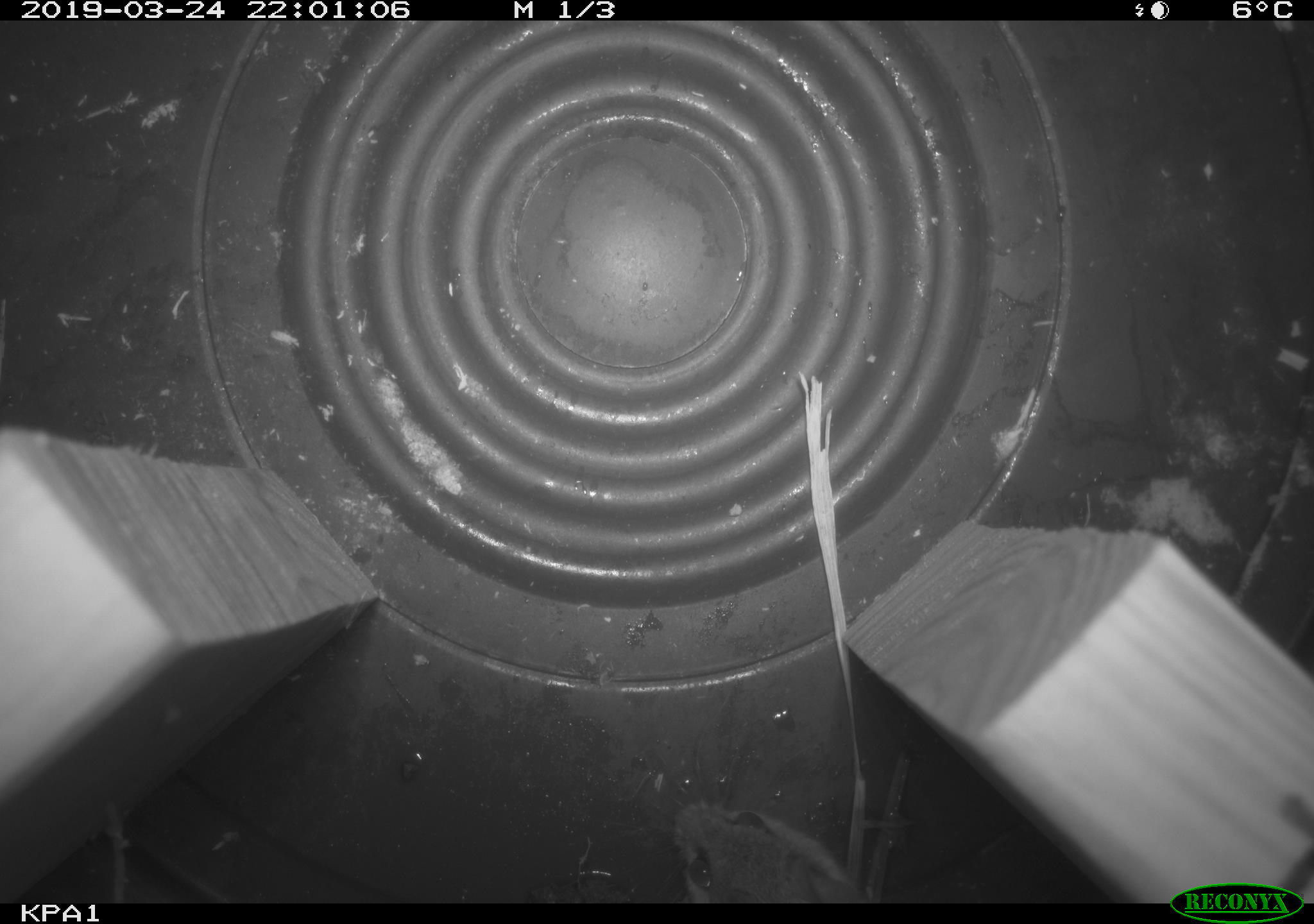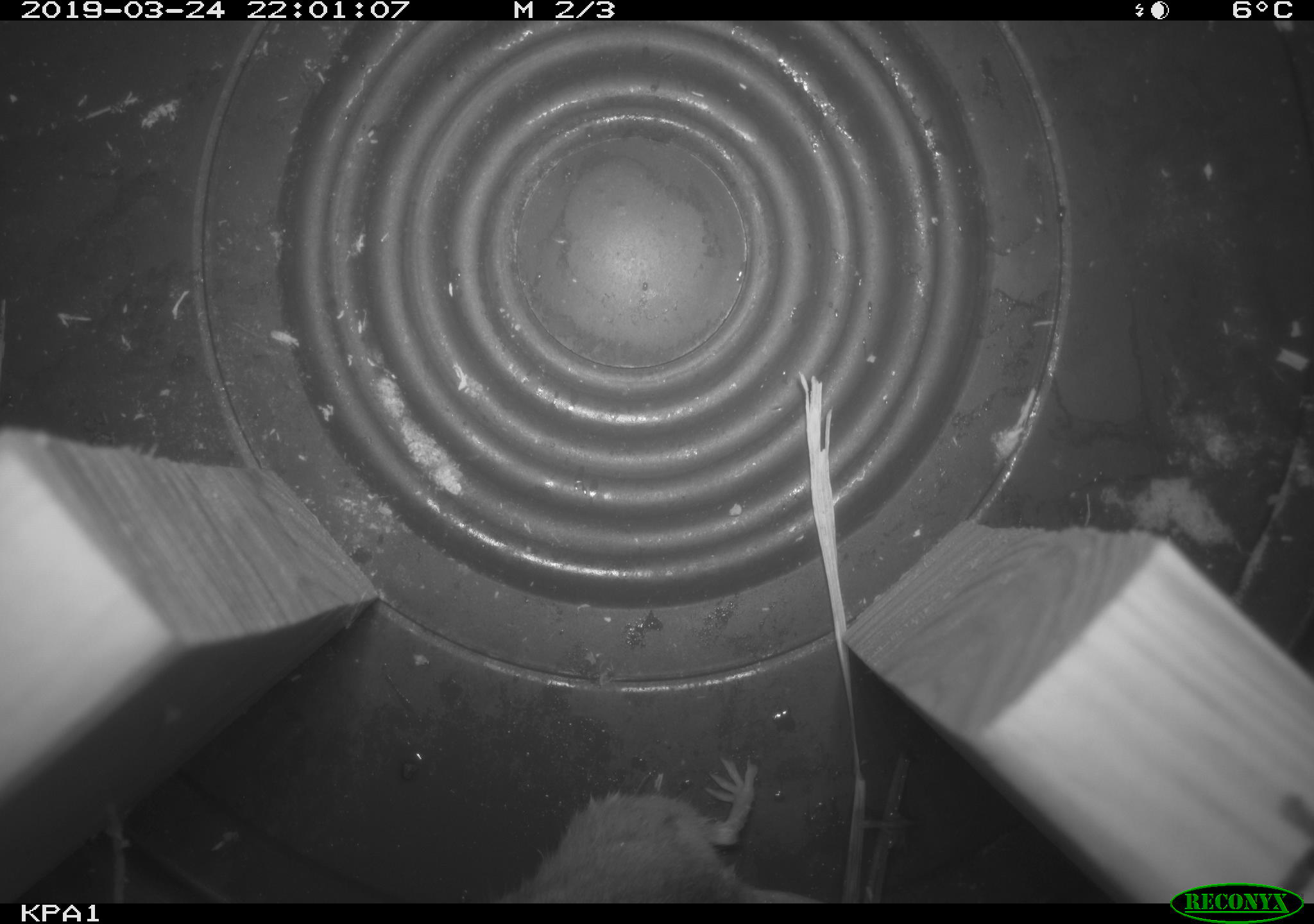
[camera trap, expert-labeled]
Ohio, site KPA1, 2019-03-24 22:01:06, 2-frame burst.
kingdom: Animalia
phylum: Chordata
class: Mammalia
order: Rodentia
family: Cricetidae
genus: Peromyscus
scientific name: Peromyscus leucopus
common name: white-footed mouse